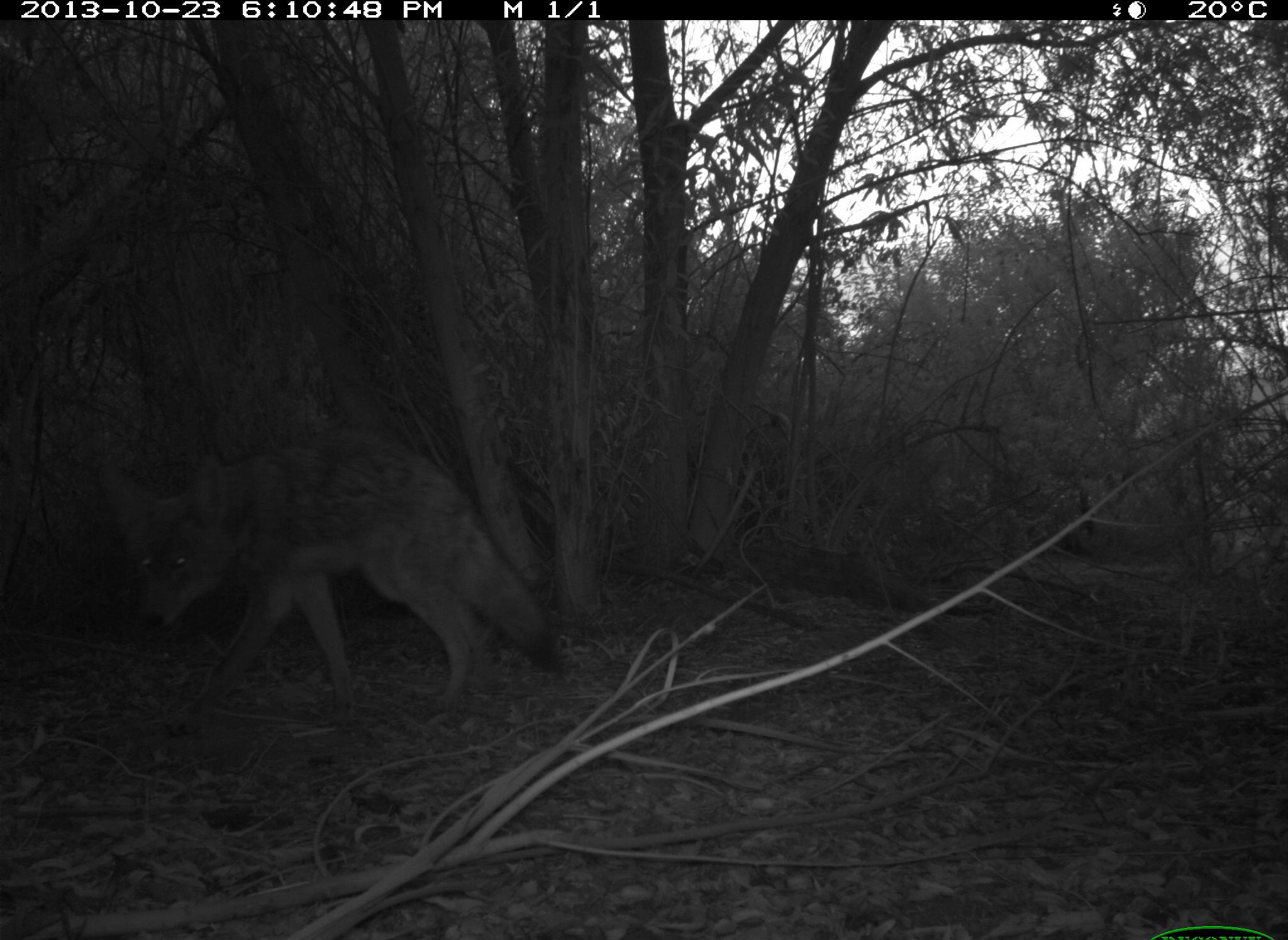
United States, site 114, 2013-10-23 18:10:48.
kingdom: Animalia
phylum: Chordata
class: Mammalia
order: Carnivora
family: Canidae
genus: Canis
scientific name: Canis latrans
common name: coyote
Coyote (Canis latrans).